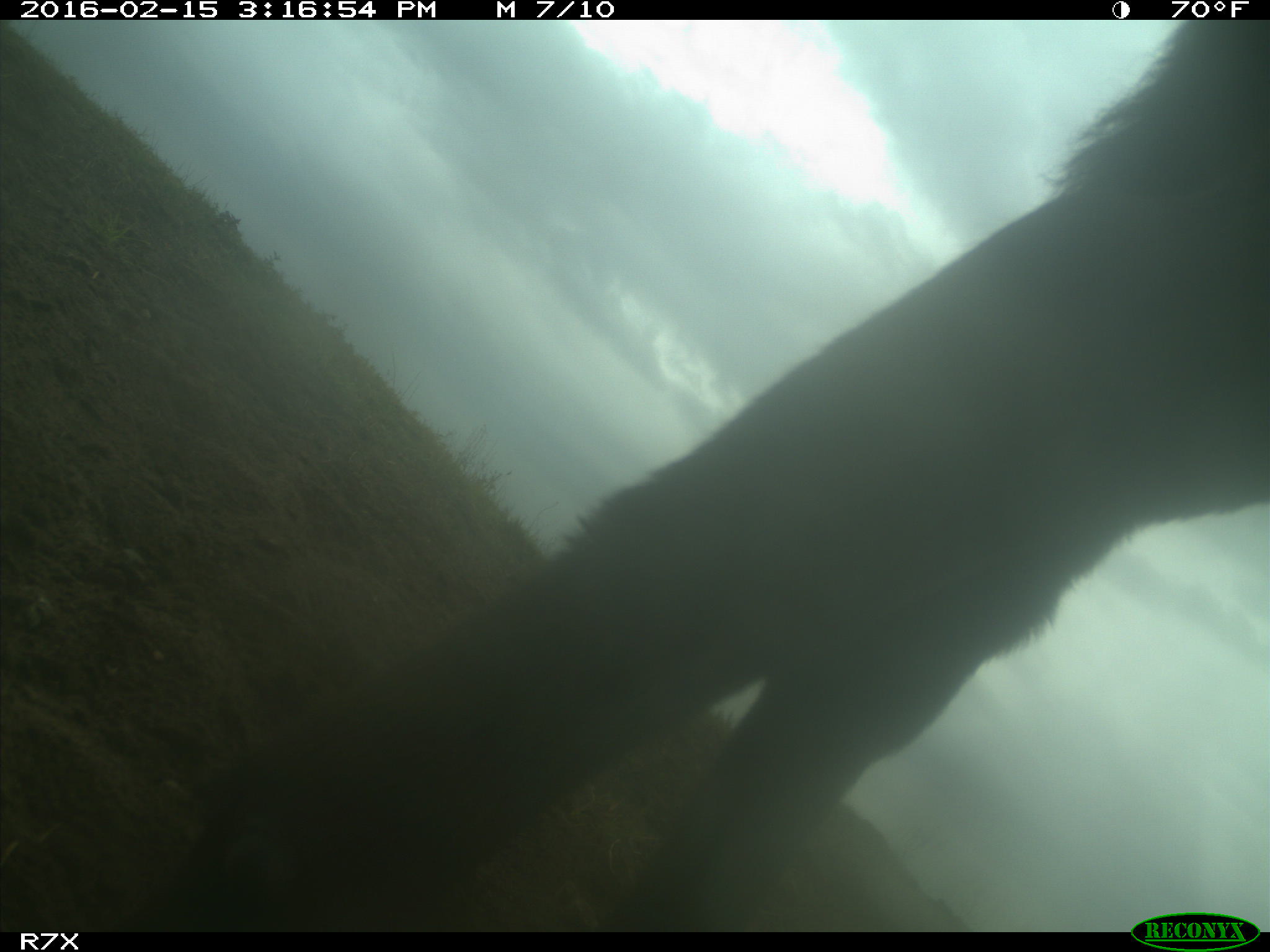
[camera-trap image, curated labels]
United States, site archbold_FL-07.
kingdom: Animalia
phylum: Chordata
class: Mammalia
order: Artiodactyla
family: Bovidae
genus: Bos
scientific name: Bos taurus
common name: domestic cow